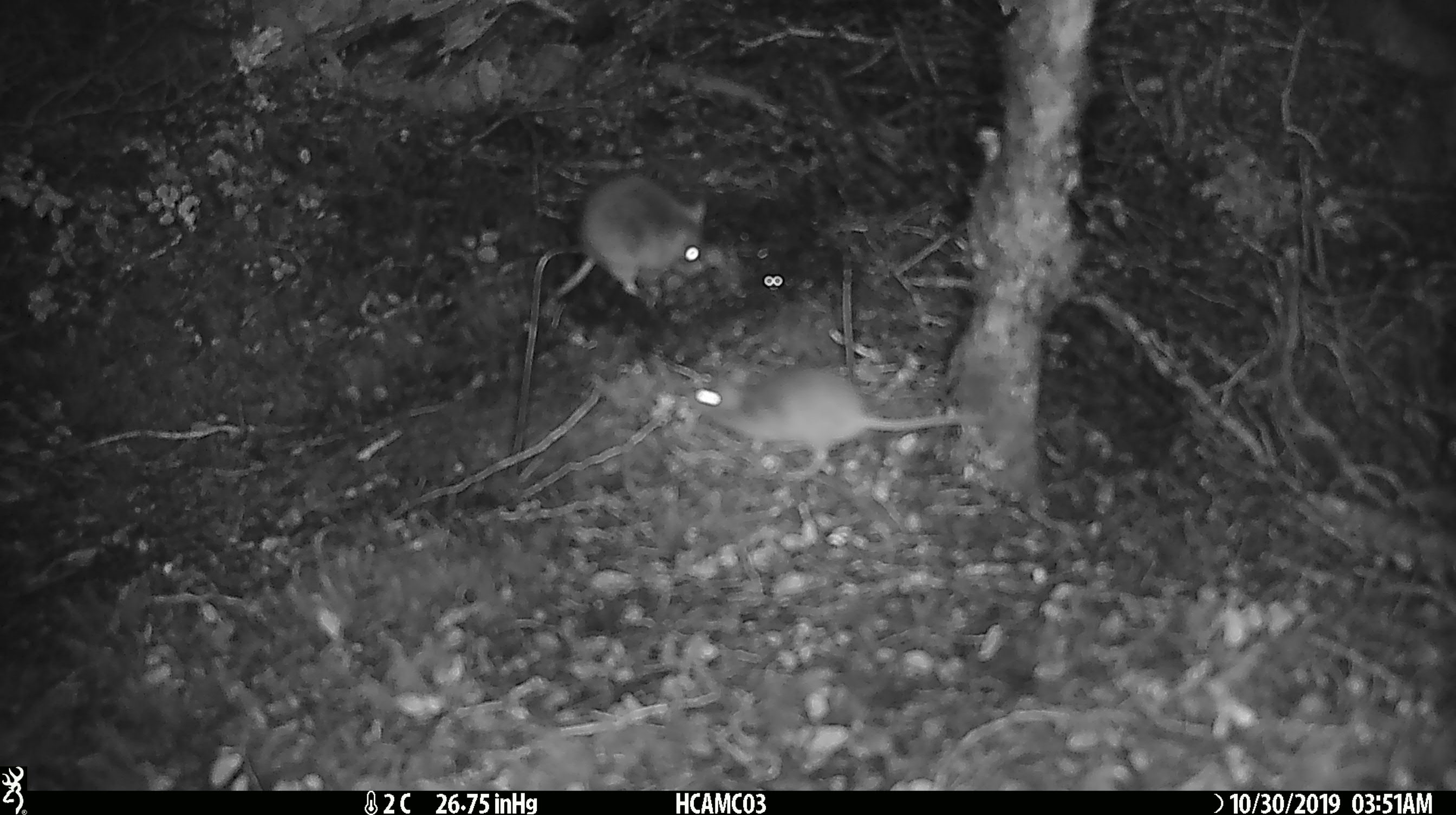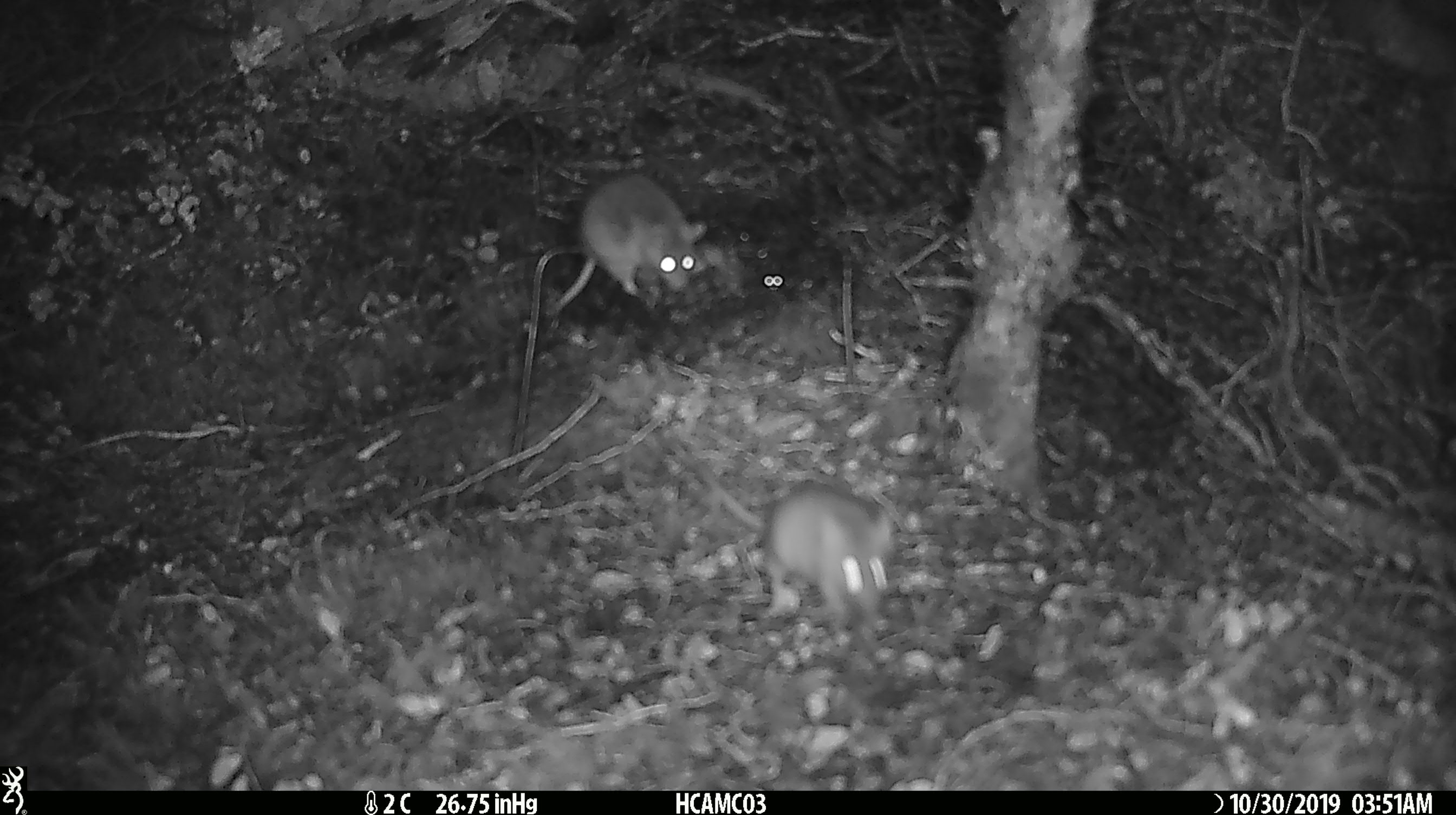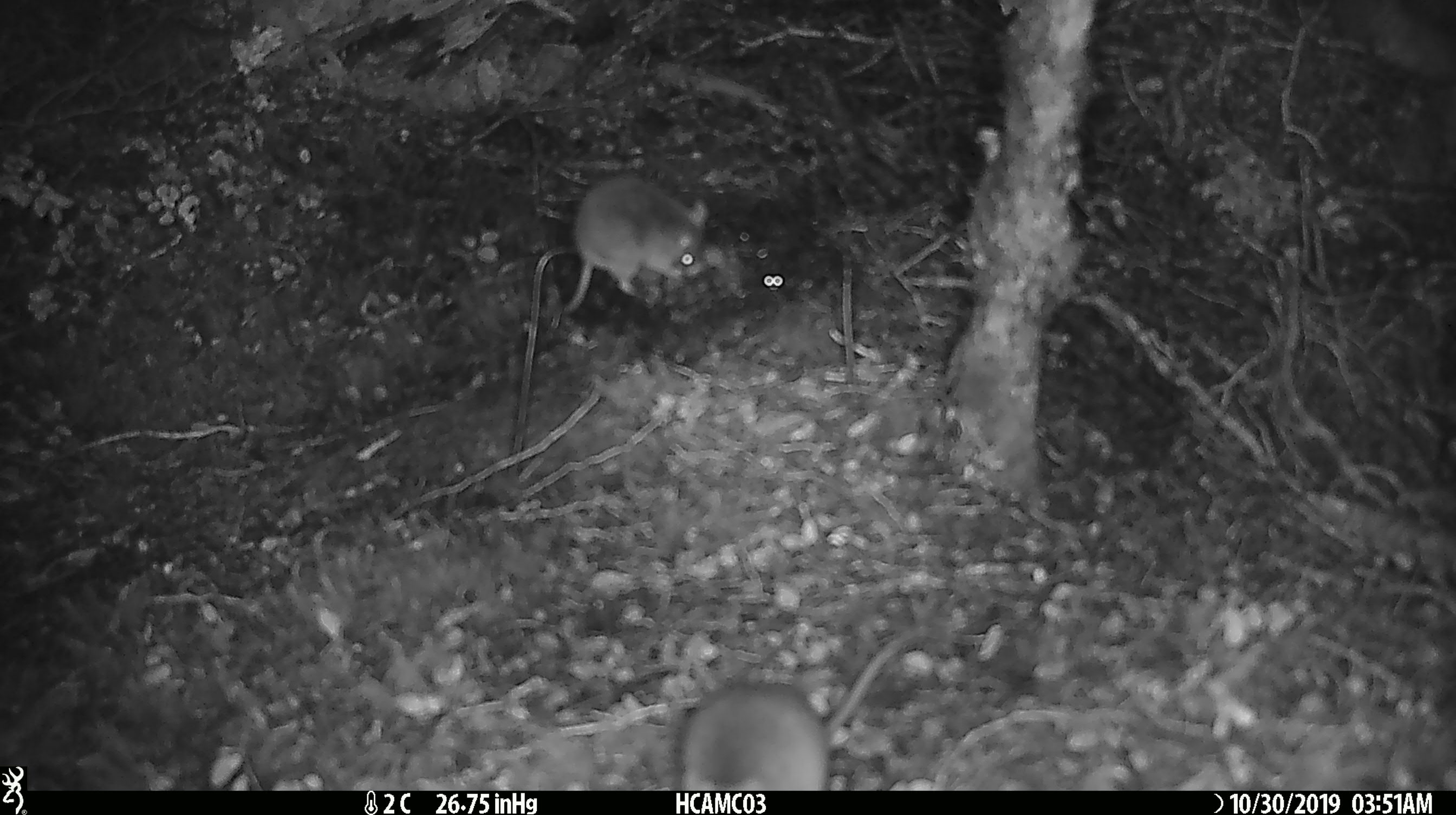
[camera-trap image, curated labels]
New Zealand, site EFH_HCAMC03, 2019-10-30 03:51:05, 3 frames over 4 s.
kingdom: Animalia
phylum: Chordata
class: Mammalia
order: Rodentia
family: Muridae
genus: Mus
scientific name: Mus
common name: mouse